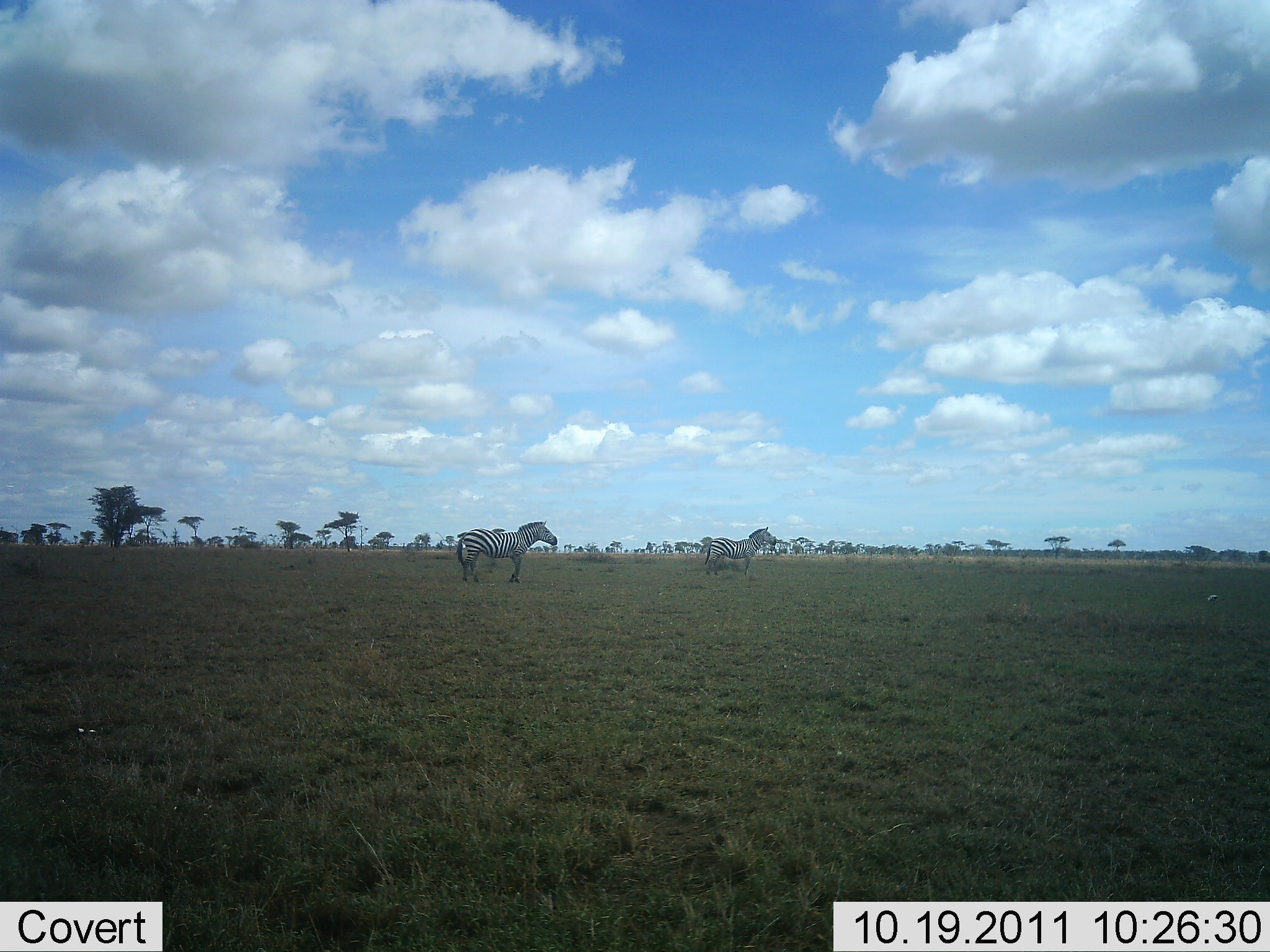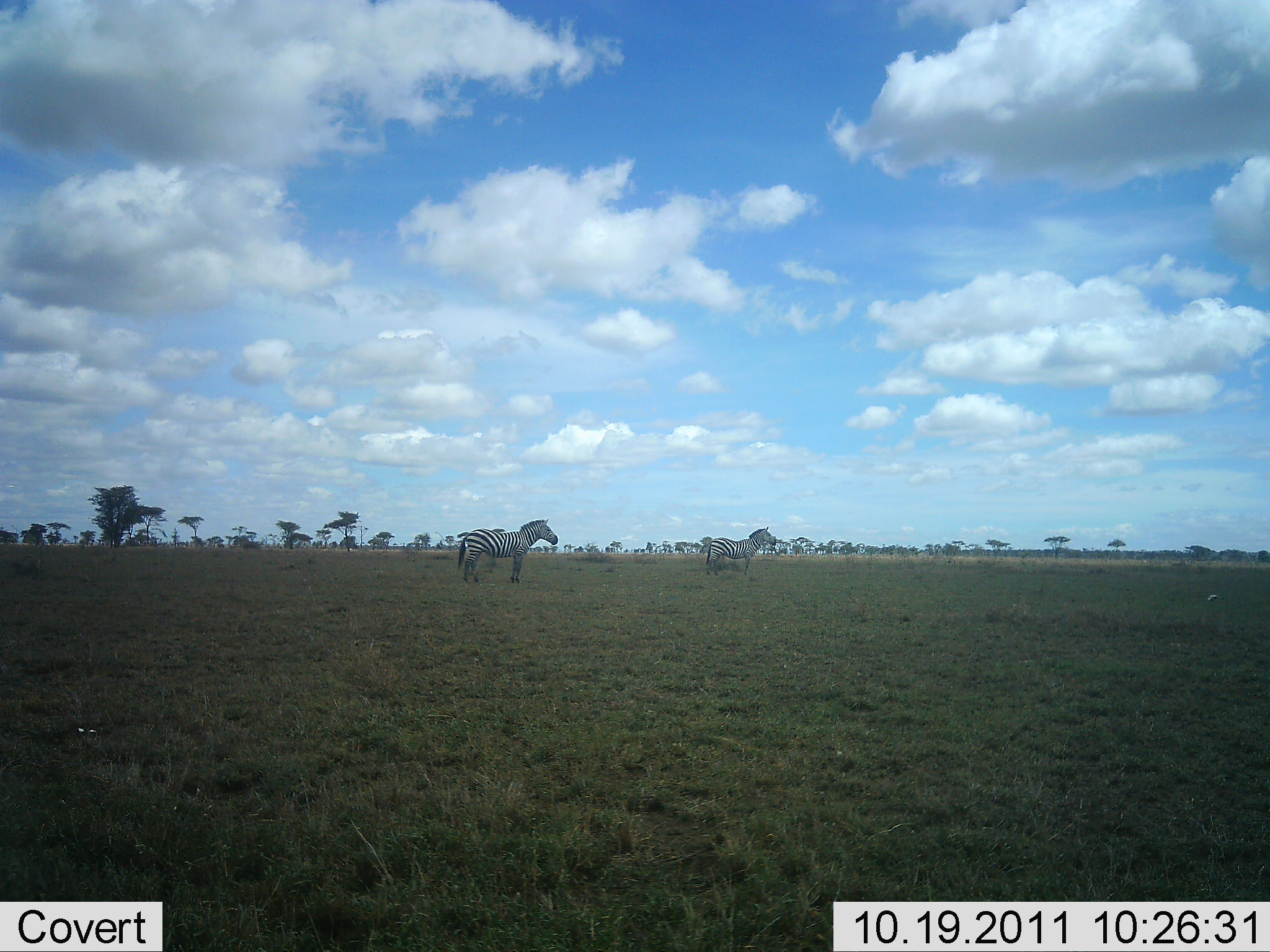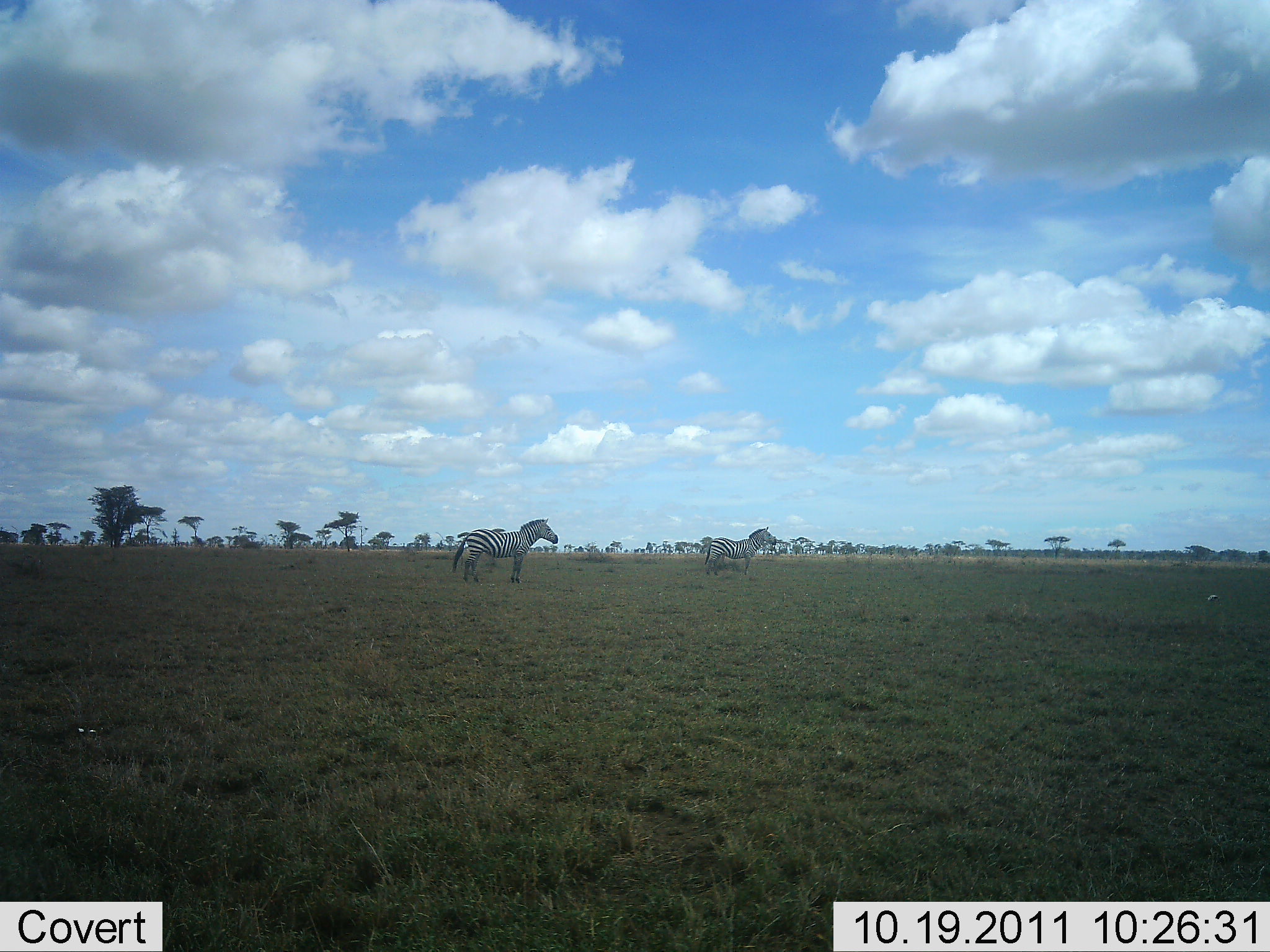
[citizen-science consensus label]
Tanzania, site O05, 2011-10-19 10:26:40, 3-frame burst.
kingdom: Animalia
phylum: Chordata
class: Mammalia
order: Perissodactyla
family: Equidae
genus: Equus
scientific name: Equus quagga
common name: plains zebra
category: zebra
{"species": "zebra (plains zebra) (Equus quagga)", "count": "2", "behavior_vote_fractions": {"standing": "92%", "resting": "0%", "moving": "8%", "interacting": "0%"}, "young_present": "0%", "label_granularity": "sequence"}